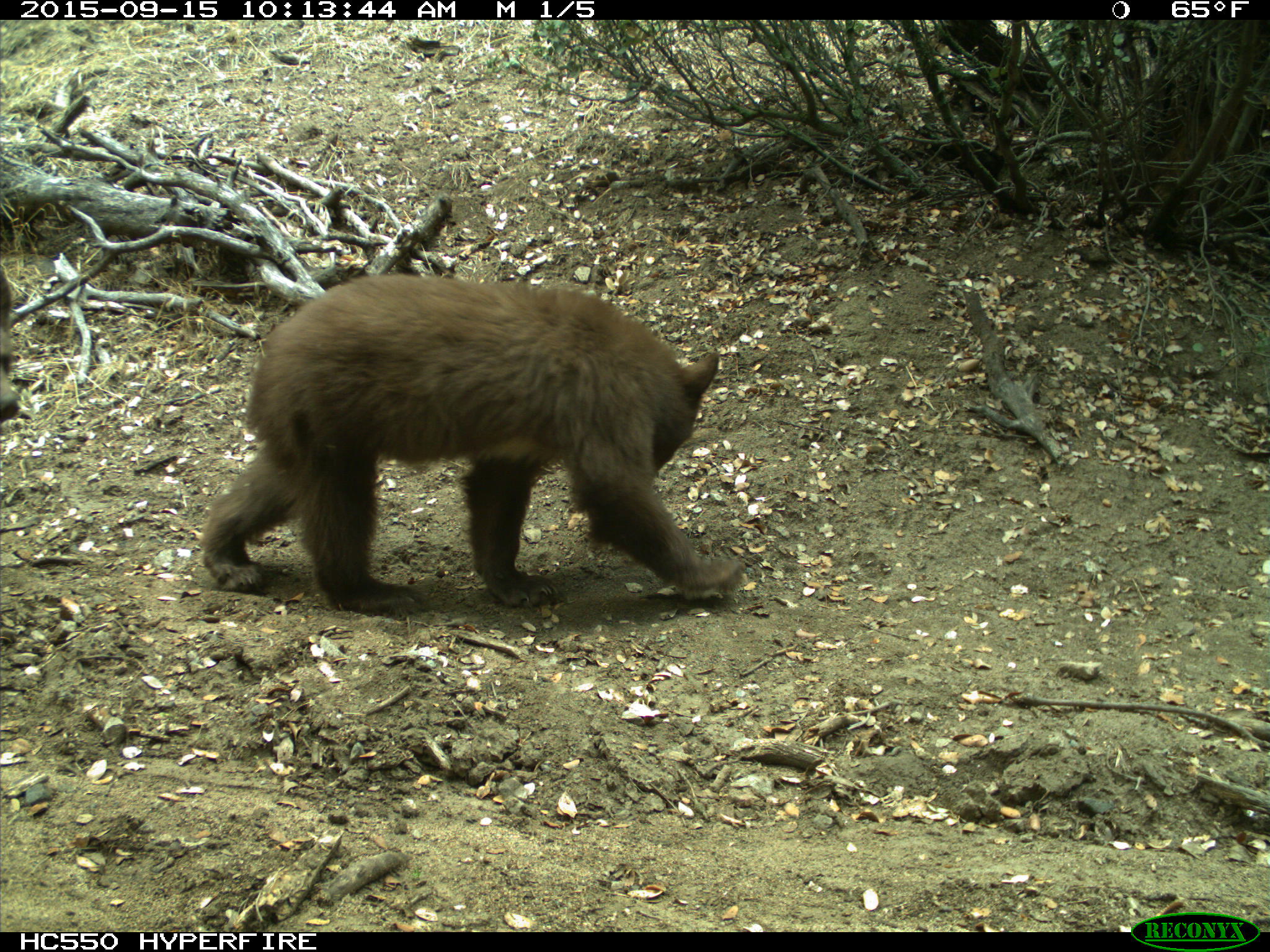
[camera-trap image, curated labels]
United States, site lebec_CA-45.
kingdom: Animalia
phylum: Chordata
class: Mammalia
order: Carnivora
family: Ursidae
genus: Ursus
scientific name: Ursus americanus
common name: american black bear